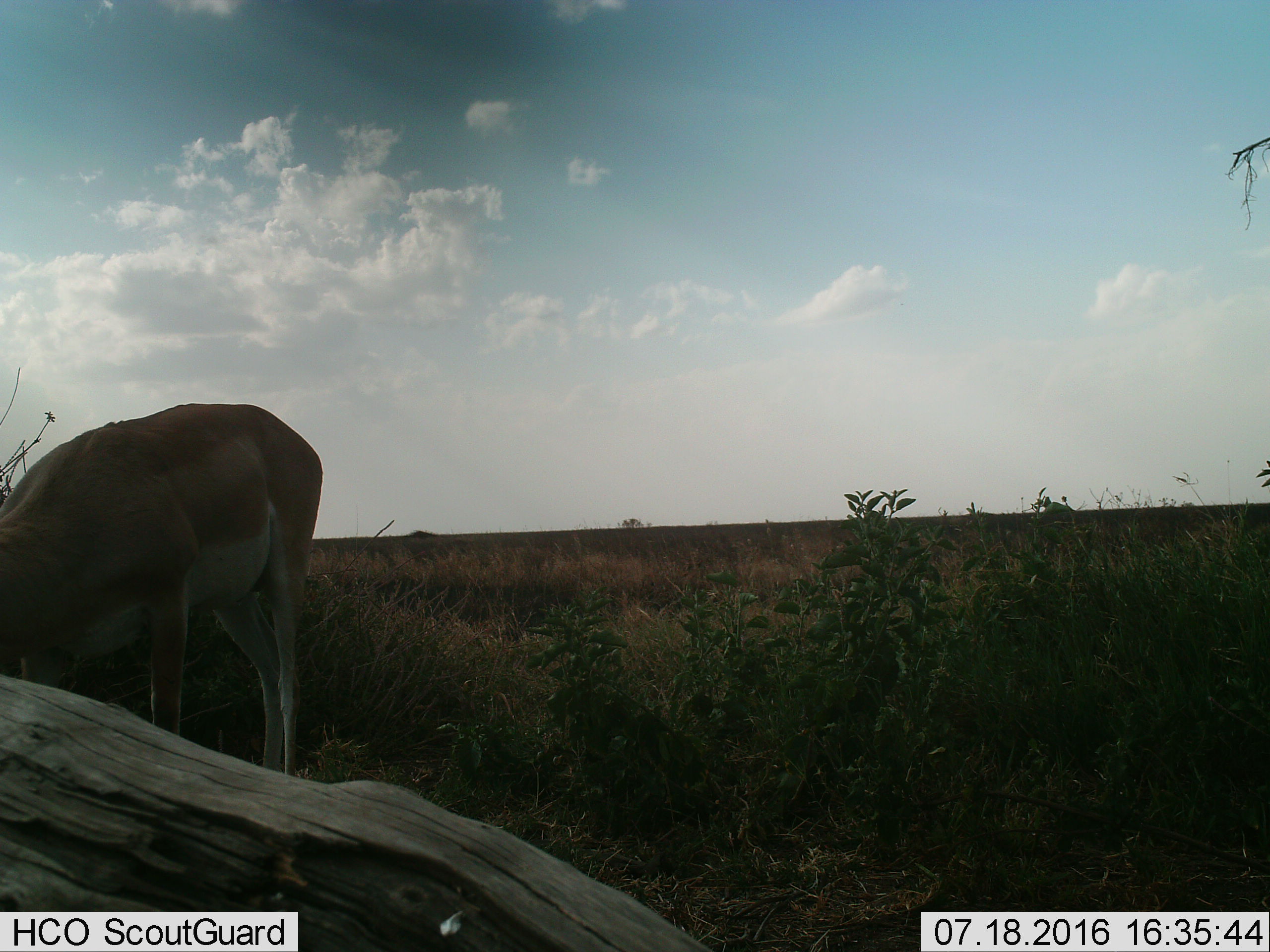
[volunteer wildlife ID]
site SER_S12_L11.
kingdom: Animalia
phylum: Chordata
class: Mammalia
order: Artiodactyla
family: Bovidae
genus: Nanger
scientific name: Nanger granti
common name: grant's gazelle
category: gazellegrants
Gazellegrants (grant's gazelle) (Nanger granti), count 1. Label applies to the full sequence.